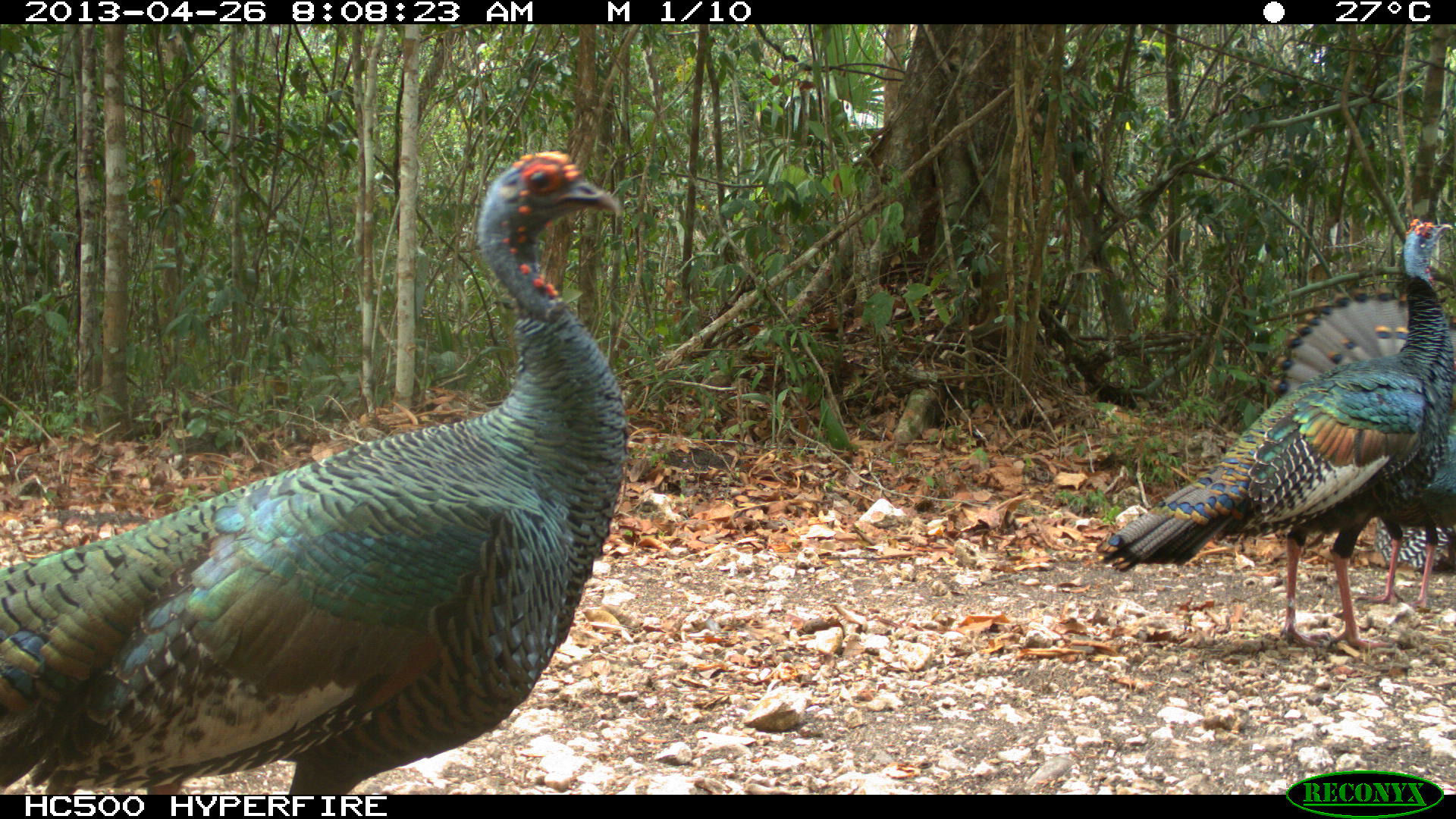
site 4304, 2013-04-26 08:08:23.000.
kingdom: Animalia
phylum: Chordata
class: Aves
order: Galliformes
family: Phasianidae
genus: Meleagris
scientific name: Meleagris ocellata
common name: ocellated turkey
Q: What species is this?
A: Meleagris ocellata (ocellated turkey).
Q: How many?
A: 3.